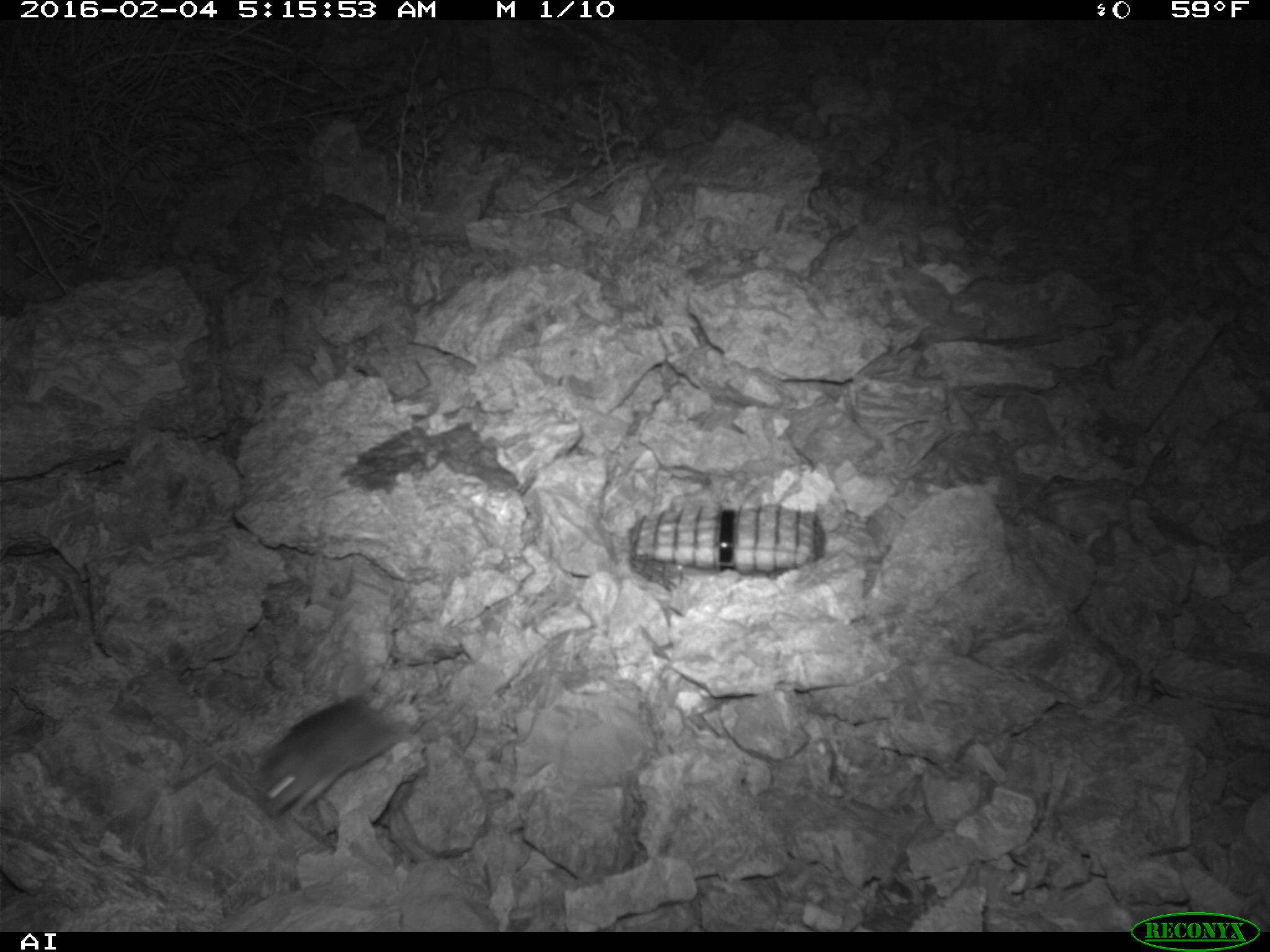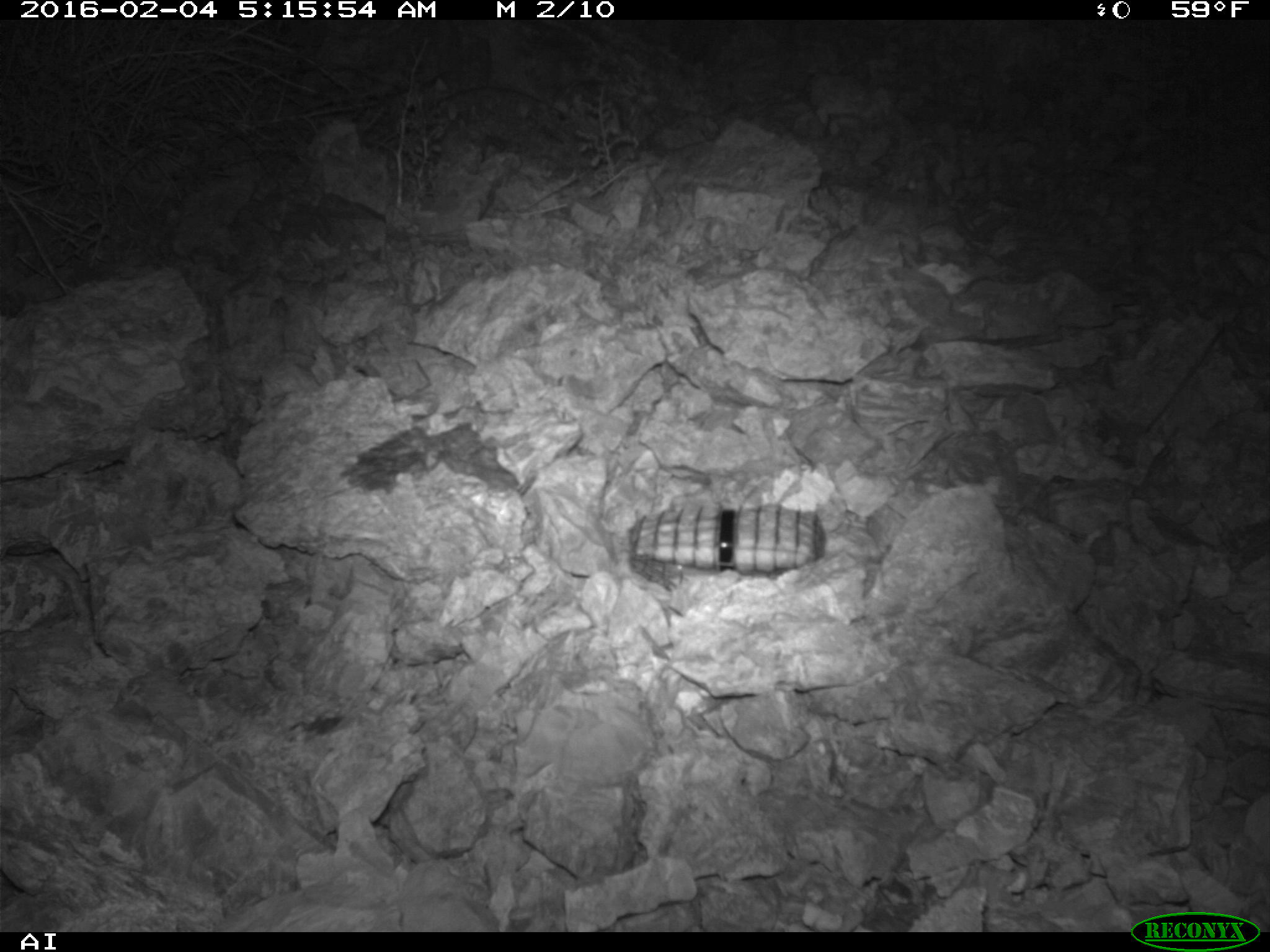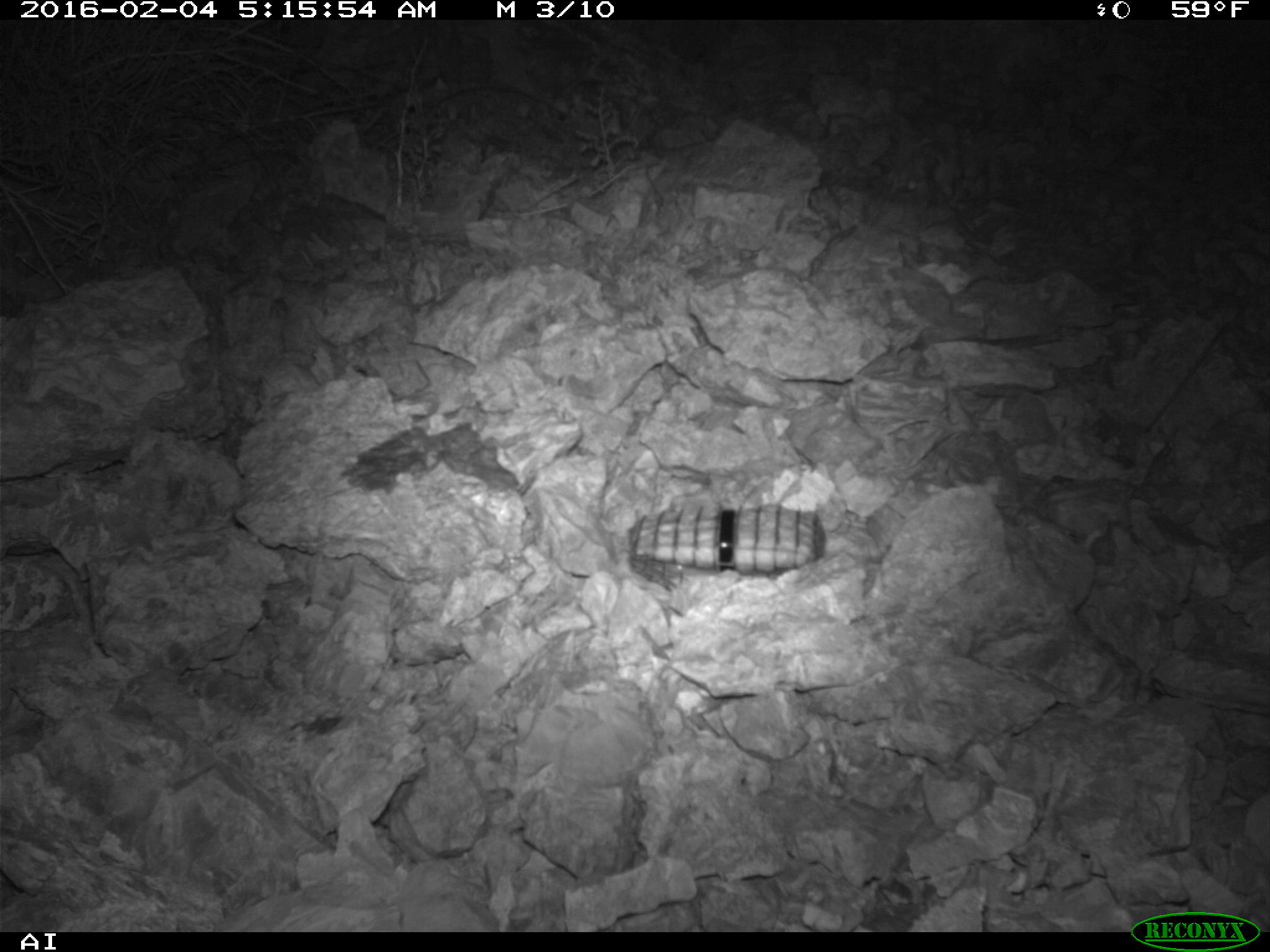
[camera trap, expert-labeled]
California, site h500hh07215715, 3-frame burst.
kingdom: Animalia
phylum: Chordata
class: Mammalia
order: Rodentia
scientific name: Rodentia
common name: rodent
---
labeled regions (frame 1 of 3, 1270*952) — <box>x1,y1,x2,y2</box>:
rodent: <box>260,678,411,821</box>